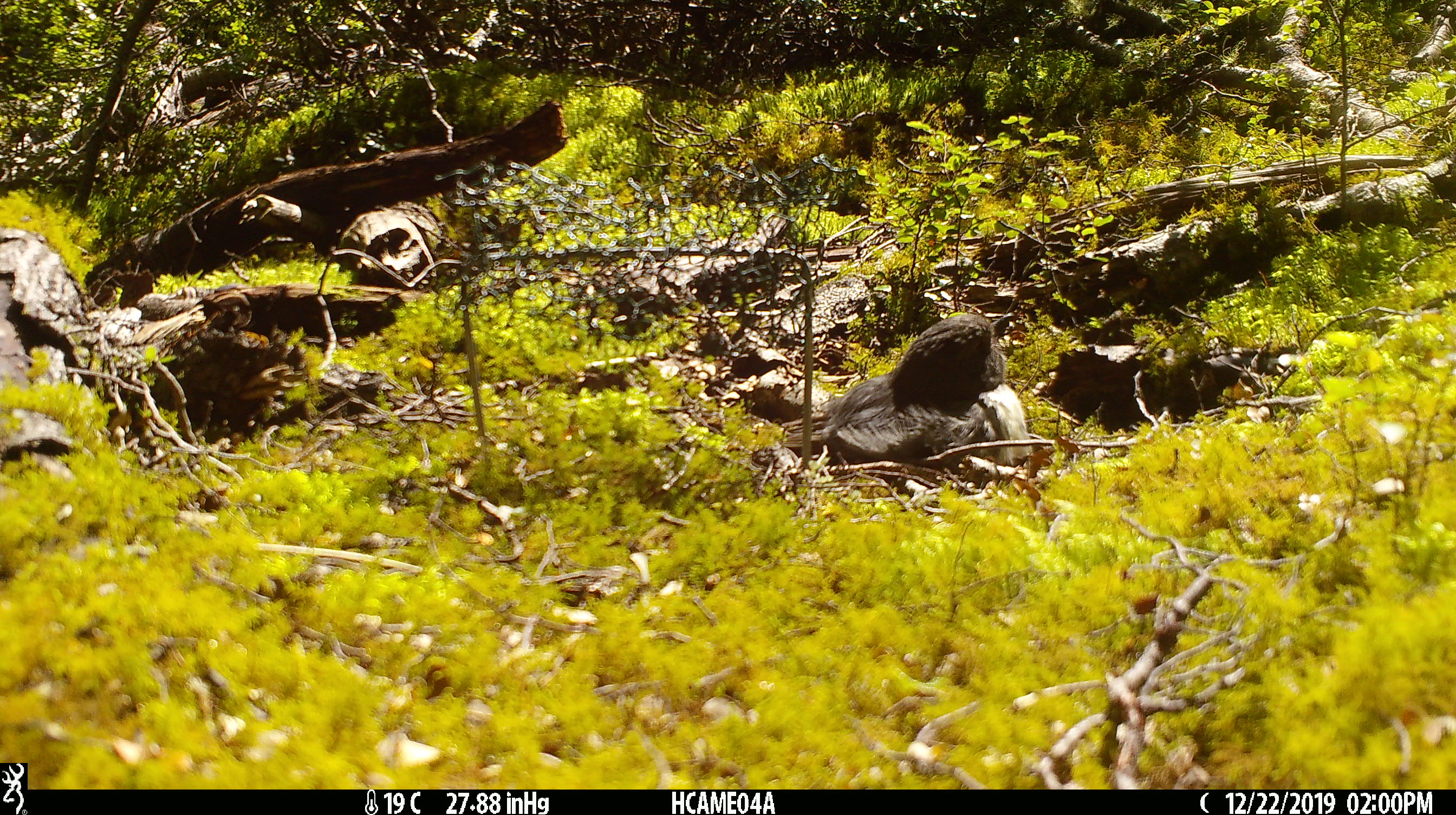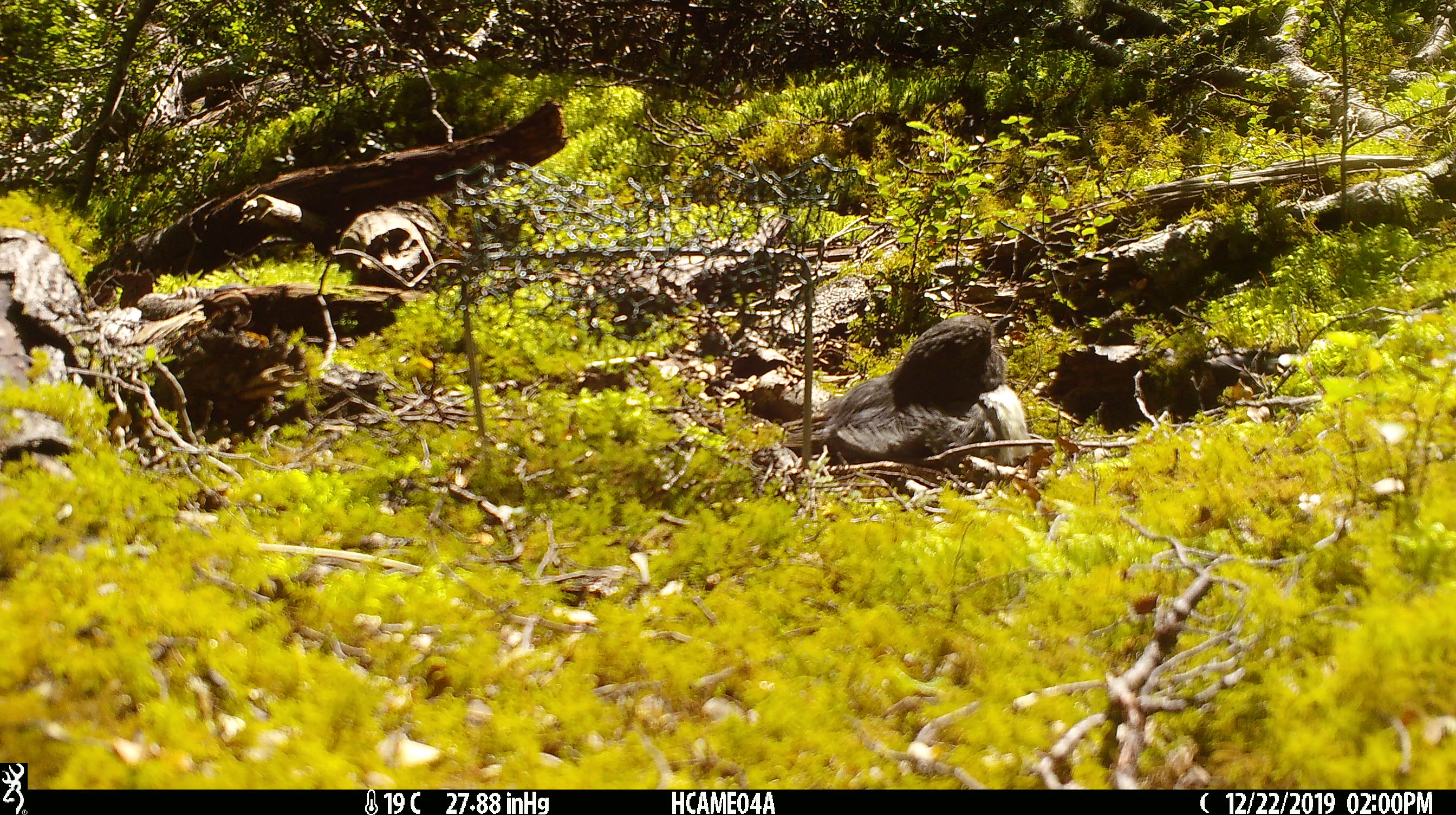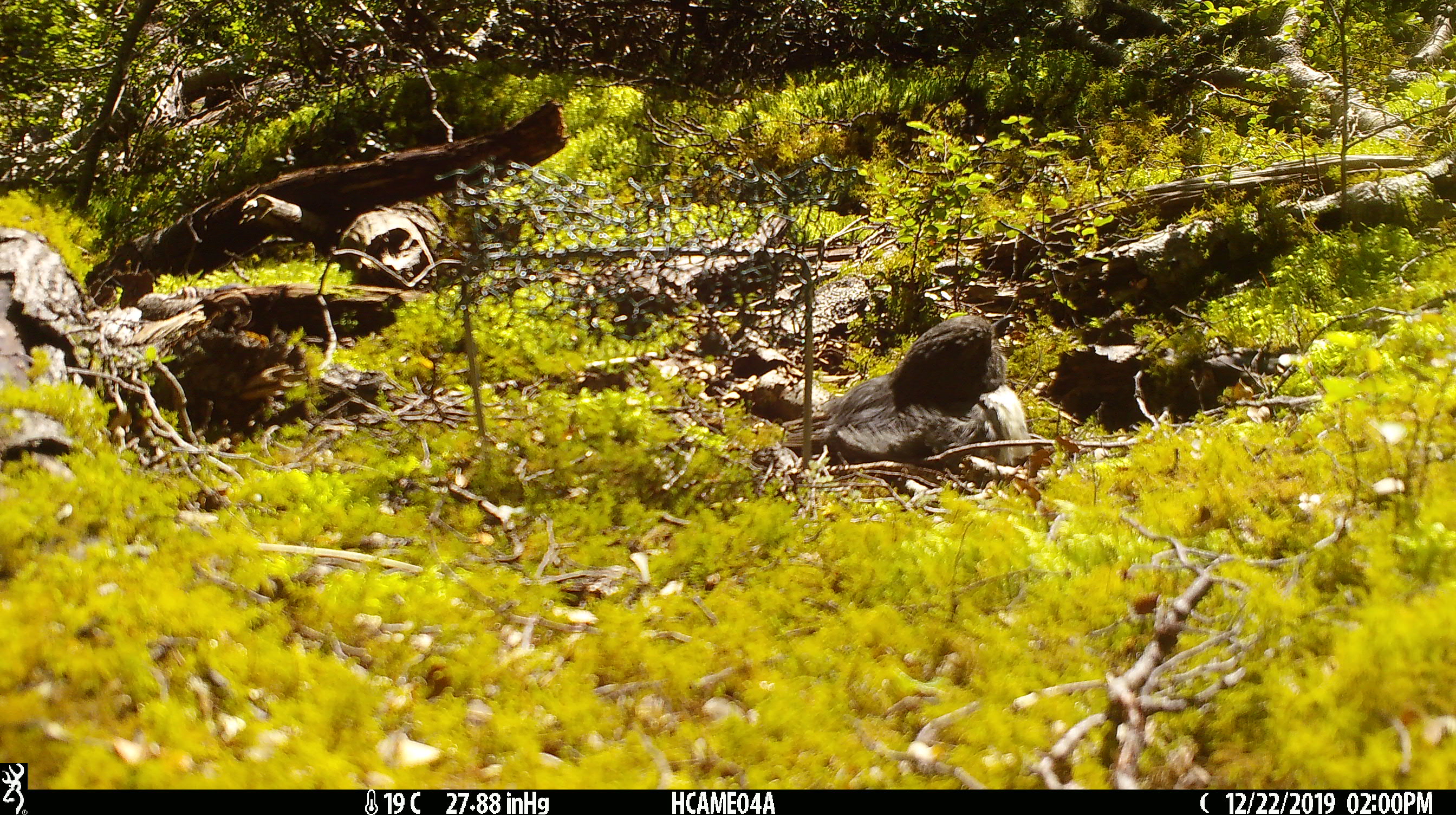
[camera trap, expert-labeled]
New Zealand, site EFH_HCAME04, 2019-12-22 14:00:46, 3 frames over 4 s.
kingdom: Animalia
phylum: Chordata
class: Aves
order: Passeriformes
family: Petroicidae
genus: Petroica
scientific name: Petroica australis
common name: new zealand robin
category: robin